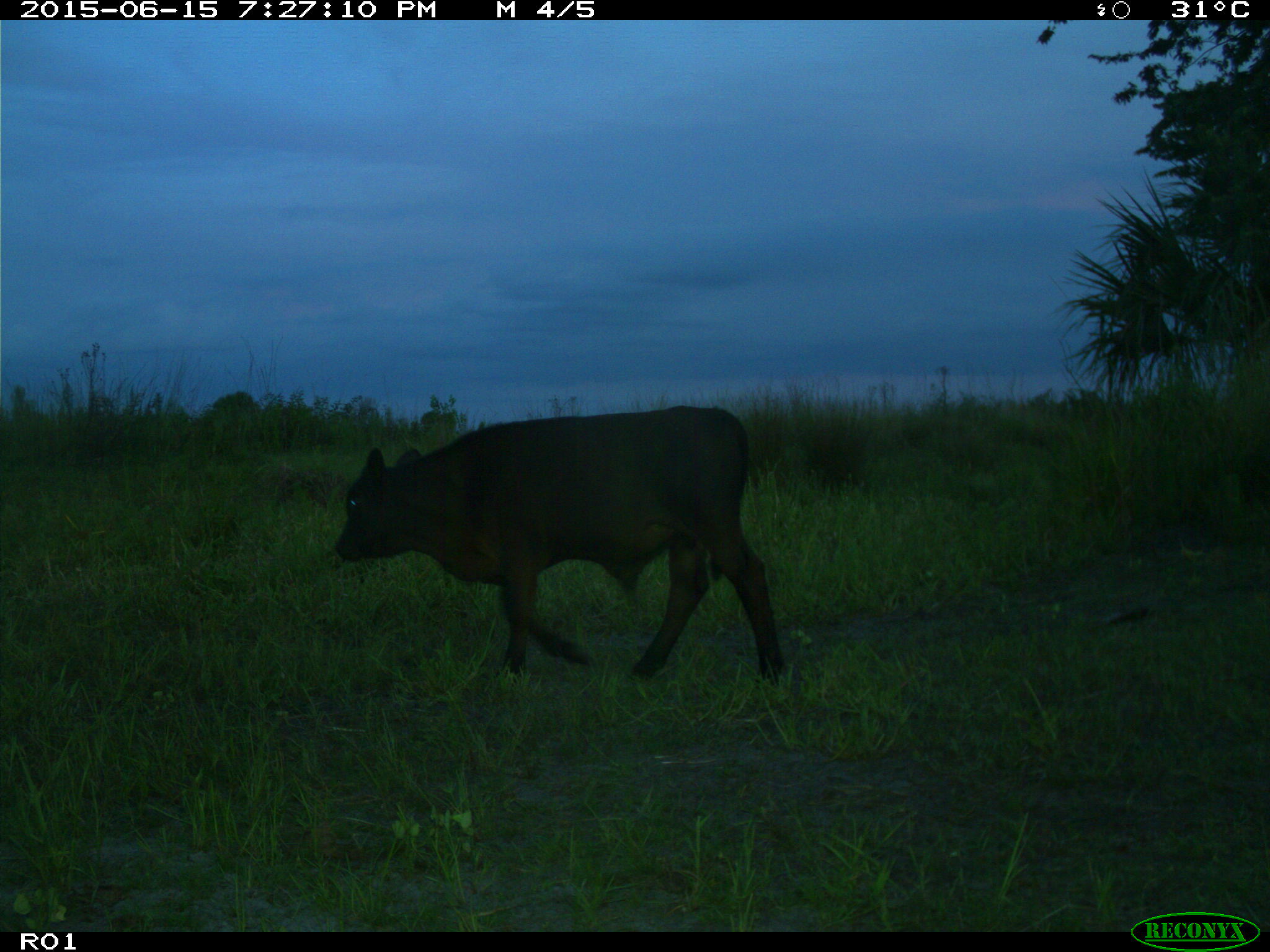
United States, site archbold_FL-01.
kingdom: Animalia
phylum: Chordata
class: Mammalia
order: Artiodactyla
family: Bovidae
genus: Bos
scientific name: Bos taurus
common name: domestic cow